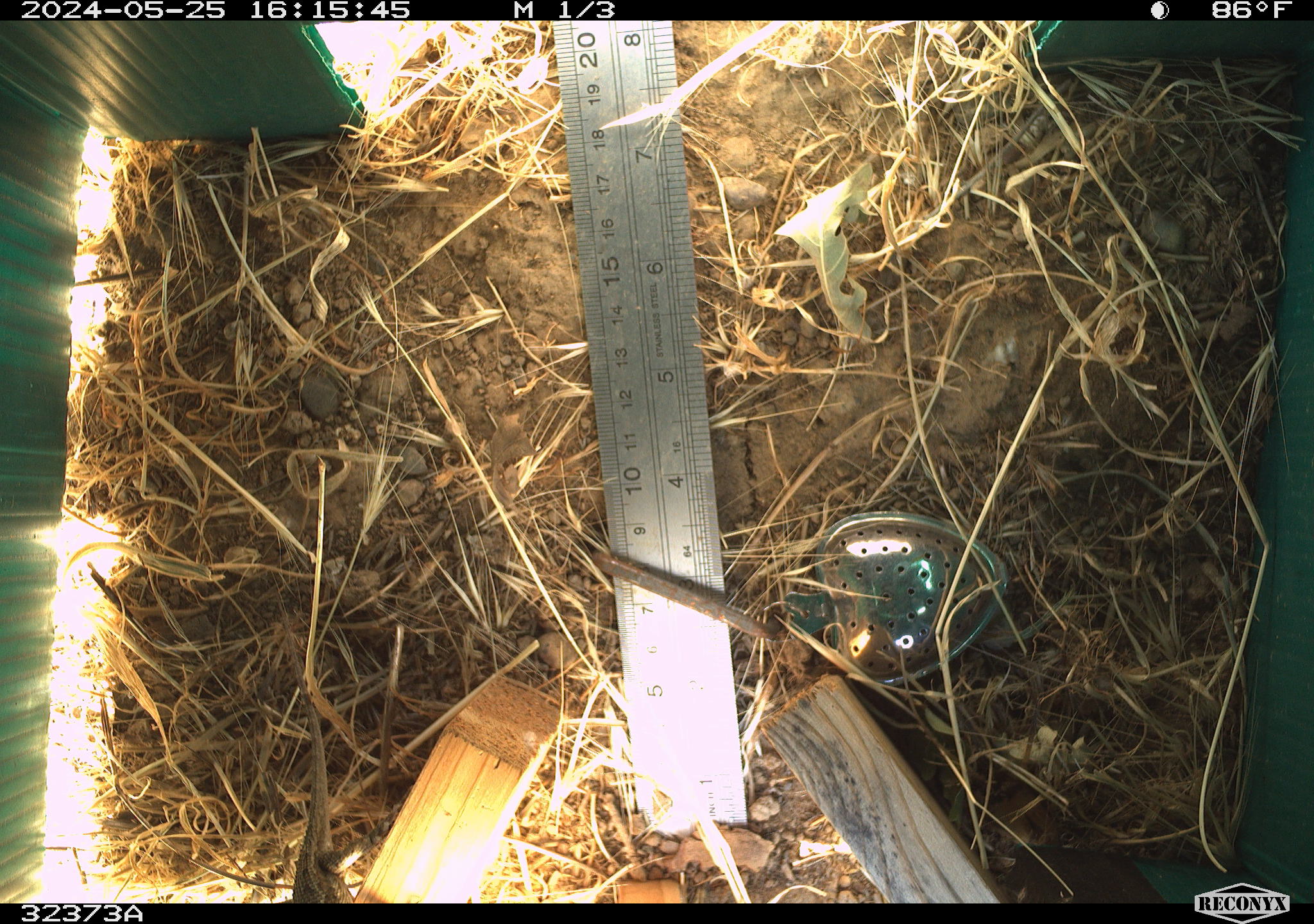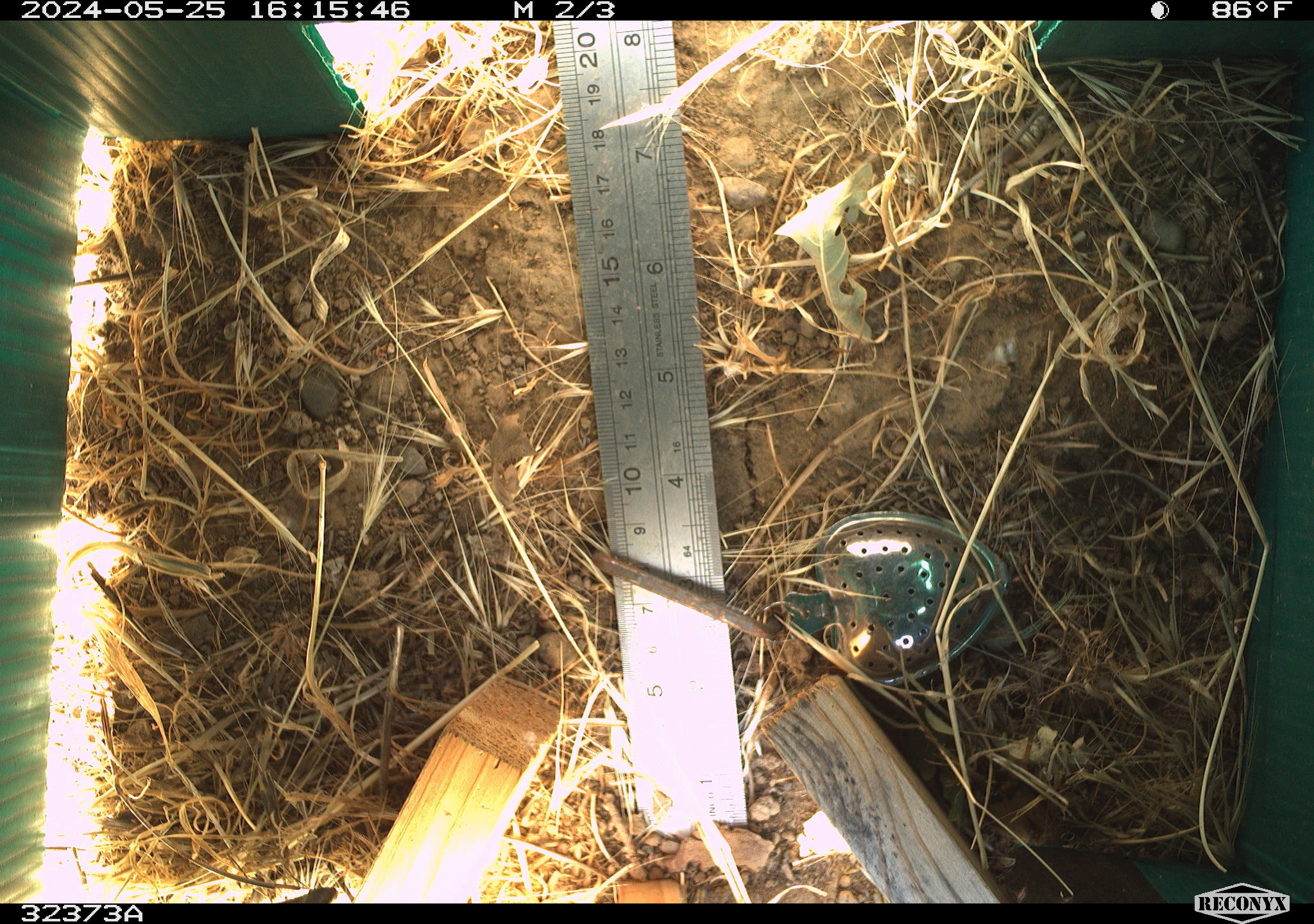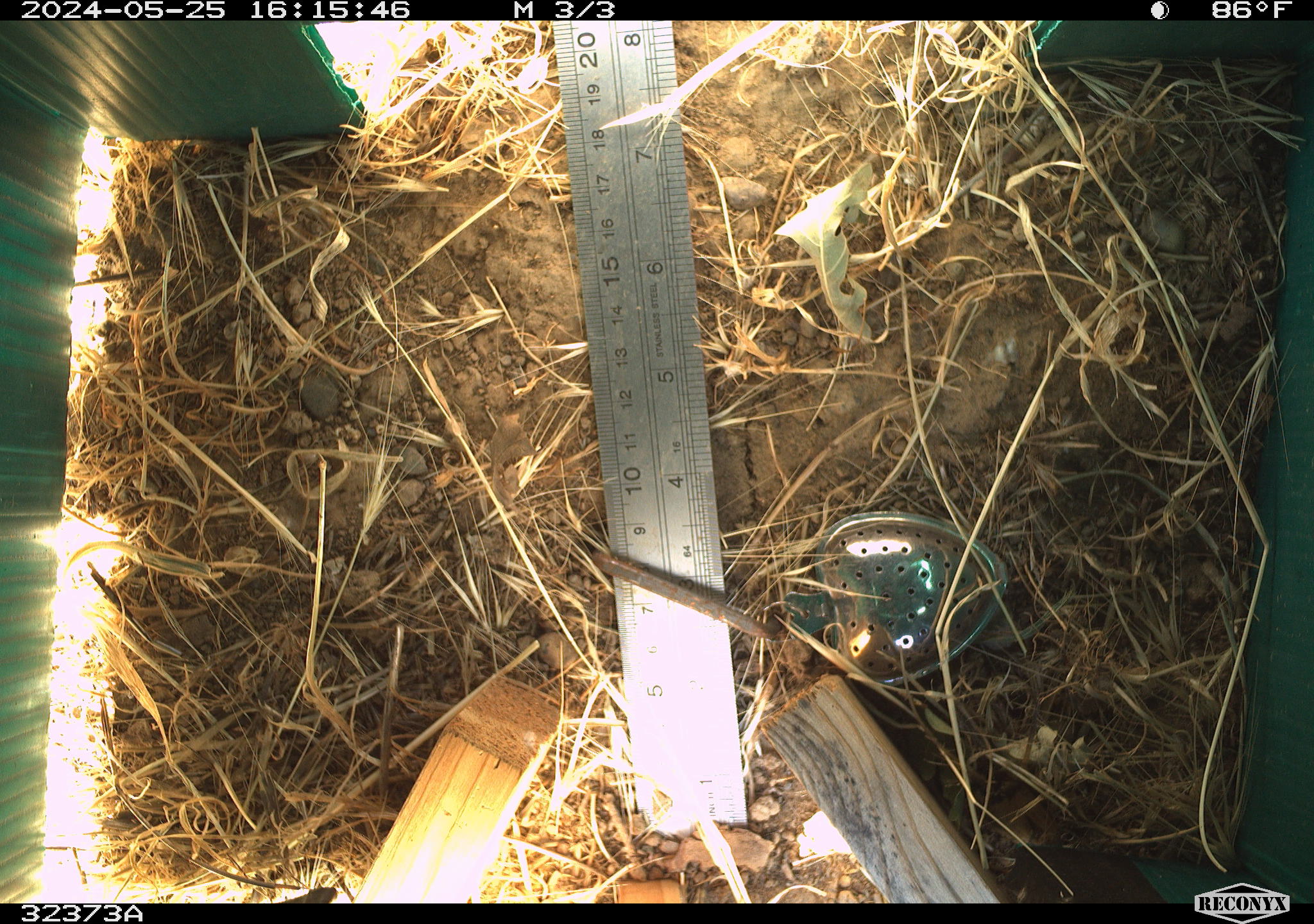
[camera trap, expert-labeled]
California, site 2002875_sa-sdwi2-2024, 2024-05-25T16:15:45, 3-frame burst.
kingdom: Animalia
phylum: Chordata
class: Reptilia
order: Squamata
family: Phrynosomatidae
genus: Sceloporus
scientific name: Sceloporus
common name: spiny lizards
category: sceloporus species